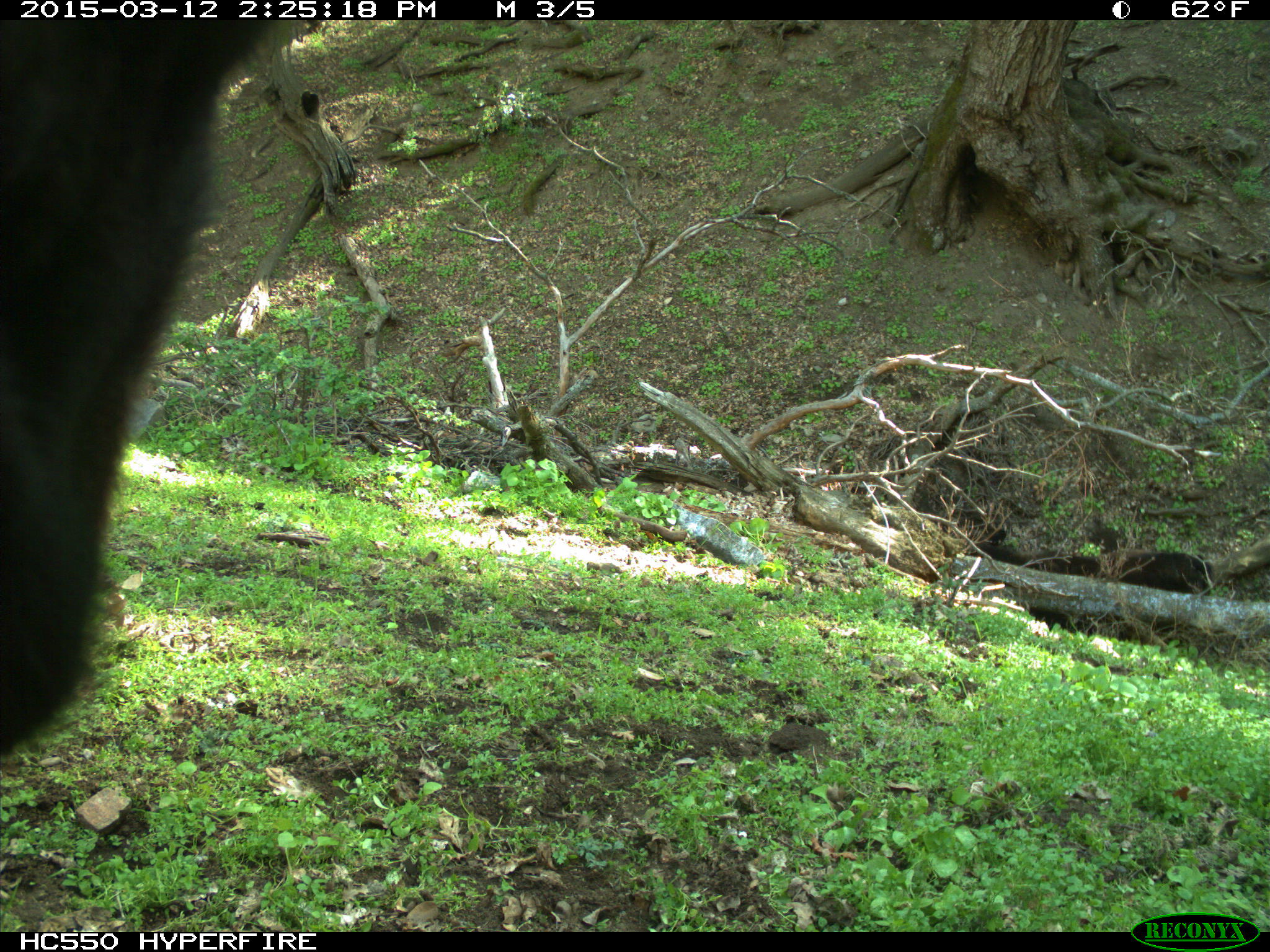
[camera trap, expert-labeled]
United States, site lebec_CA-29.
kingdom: Animalia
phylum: Chordata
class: Mammalia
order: Artiodactyla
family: Bovidae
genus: Bos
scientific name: Bos taurus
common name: domestic cow